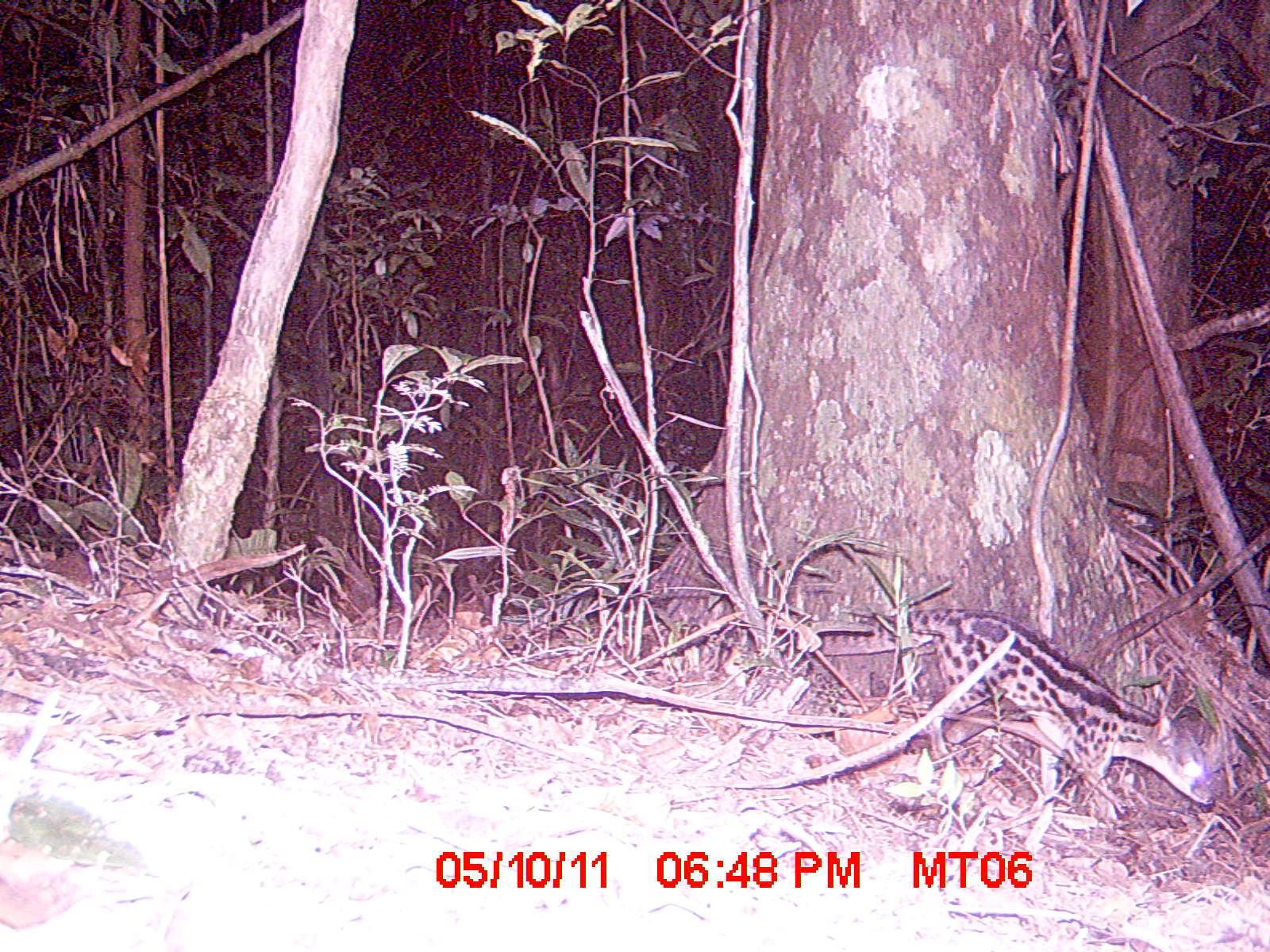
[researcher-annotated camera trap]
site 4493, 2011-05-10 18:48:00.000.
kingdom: Animalia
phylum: Chordata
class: Mammalia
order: Rodentia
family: Nesomyidae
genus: Eliurus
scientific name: Eliurus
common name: eliurus rat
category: eliurus spp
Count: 1.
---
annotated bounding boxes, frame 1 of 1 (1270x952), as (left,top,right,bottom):
eliurus spp: (847,605,1212,805)